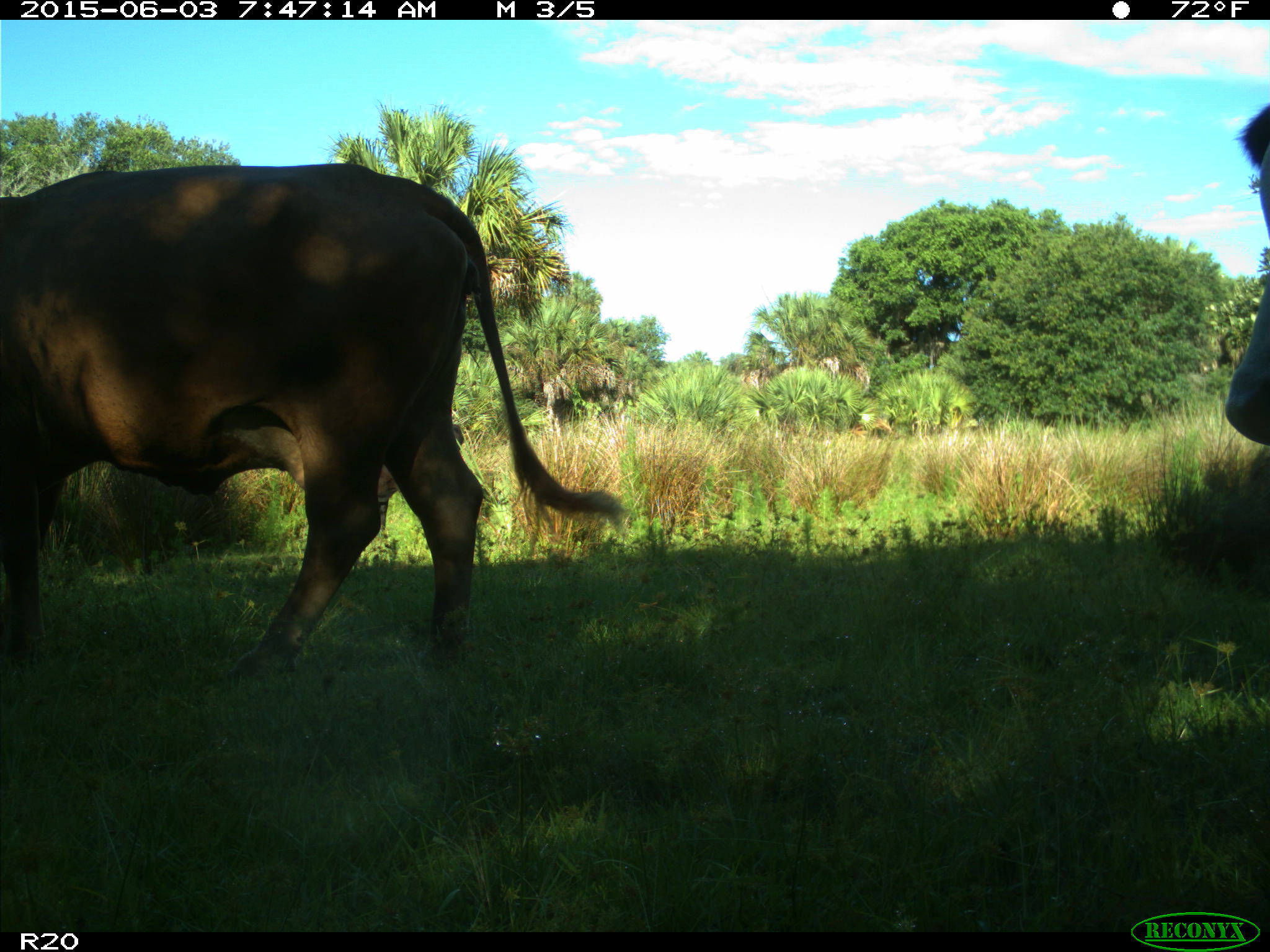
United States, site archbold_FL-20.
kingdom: Animalia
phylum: Chordata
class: Mammalia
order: Artiodactyla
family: Bovidae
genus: Bos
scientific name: Bos taurus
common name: domestic cow